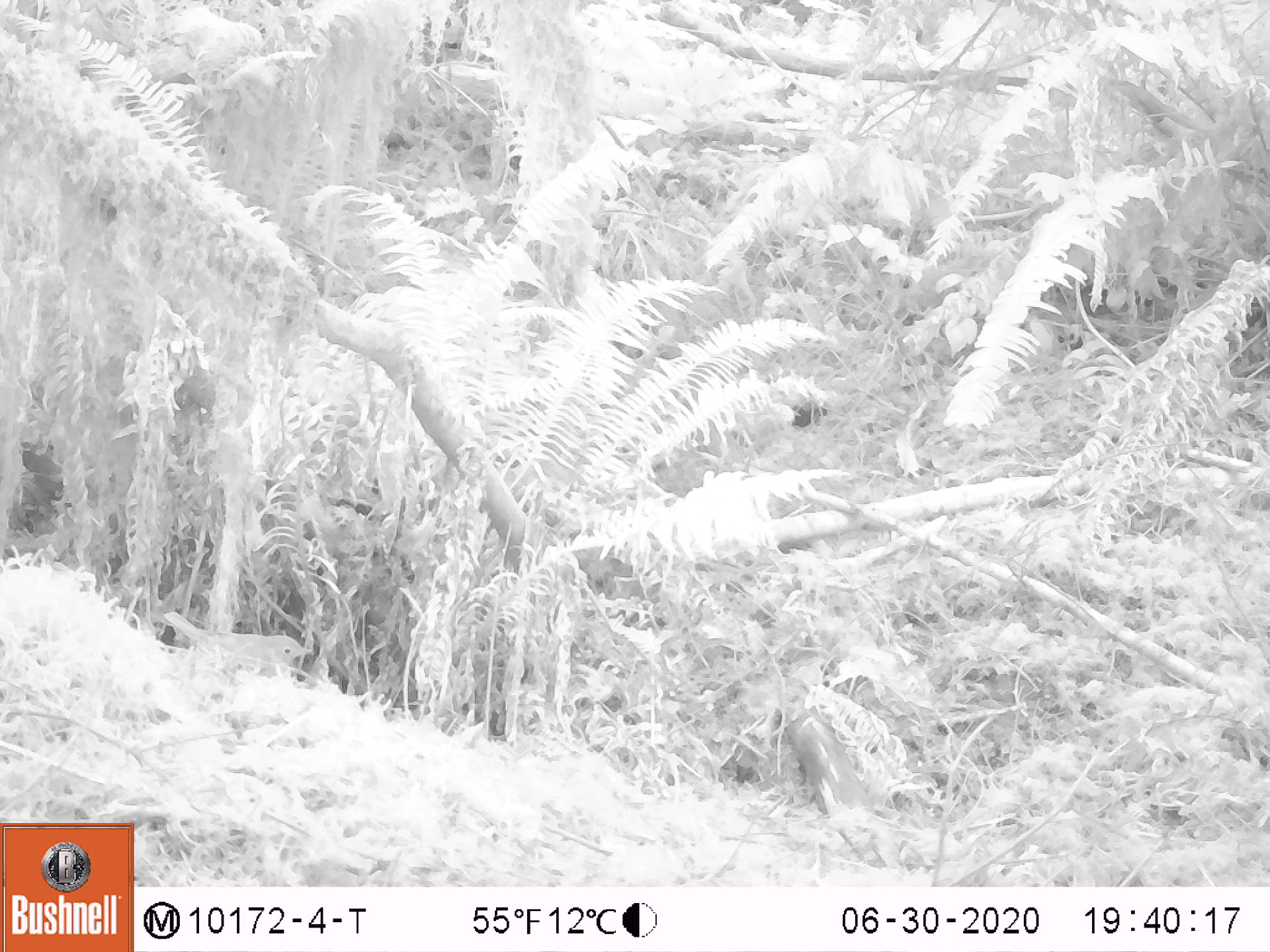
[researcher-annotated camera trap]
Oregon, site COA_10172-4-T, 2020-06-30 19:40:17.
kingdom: Animalia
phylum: Chordata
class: Aves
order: Passeriformes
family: Turdidae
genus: Catharus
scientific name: Catharus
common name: brown thrushes and nightingale-thrushes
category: catharus species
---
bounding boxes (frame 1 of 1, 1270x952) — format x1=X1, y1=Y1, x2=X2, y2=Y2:
catharus species: x1=155, y1=585, x2=322, y2=720